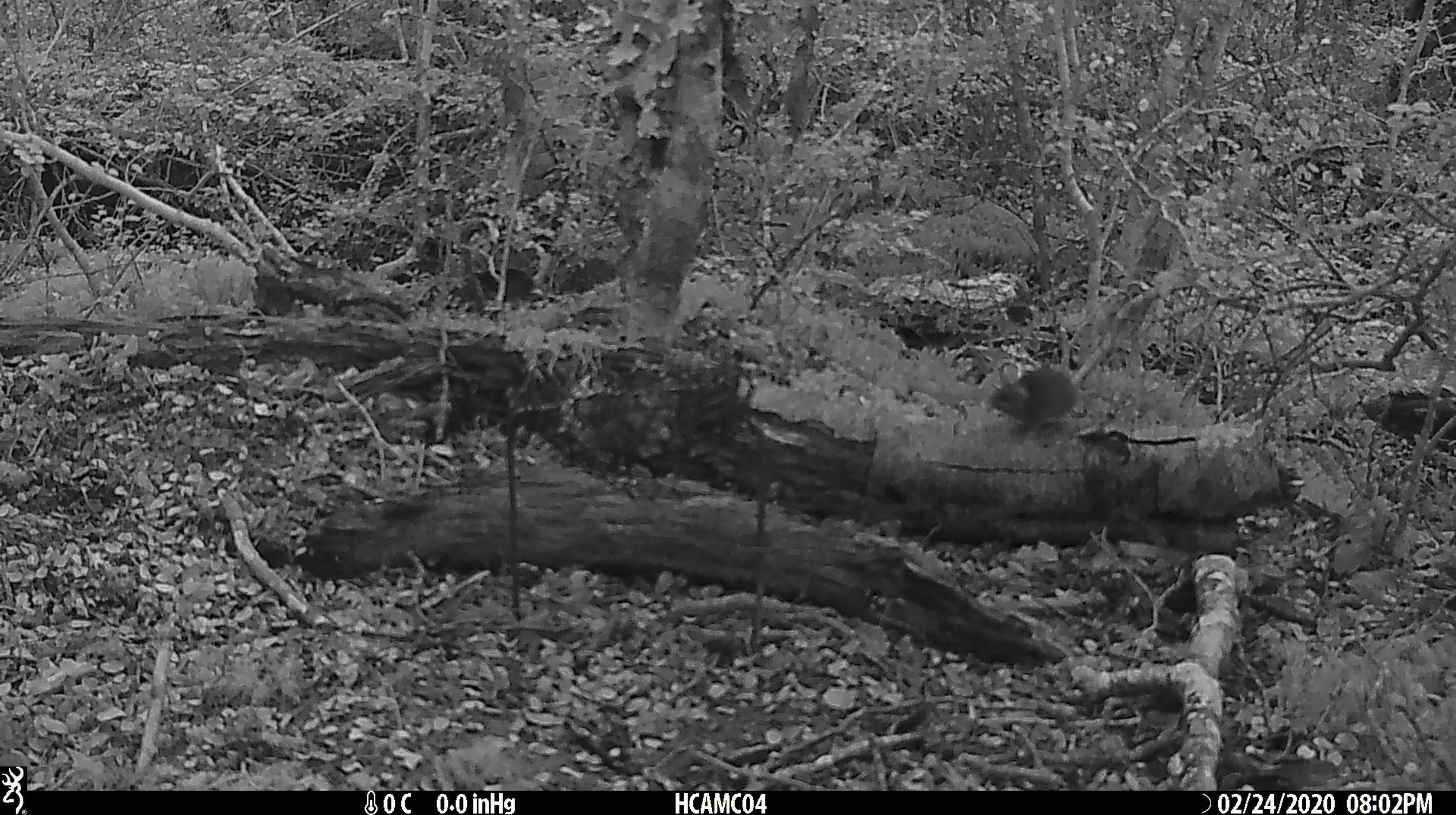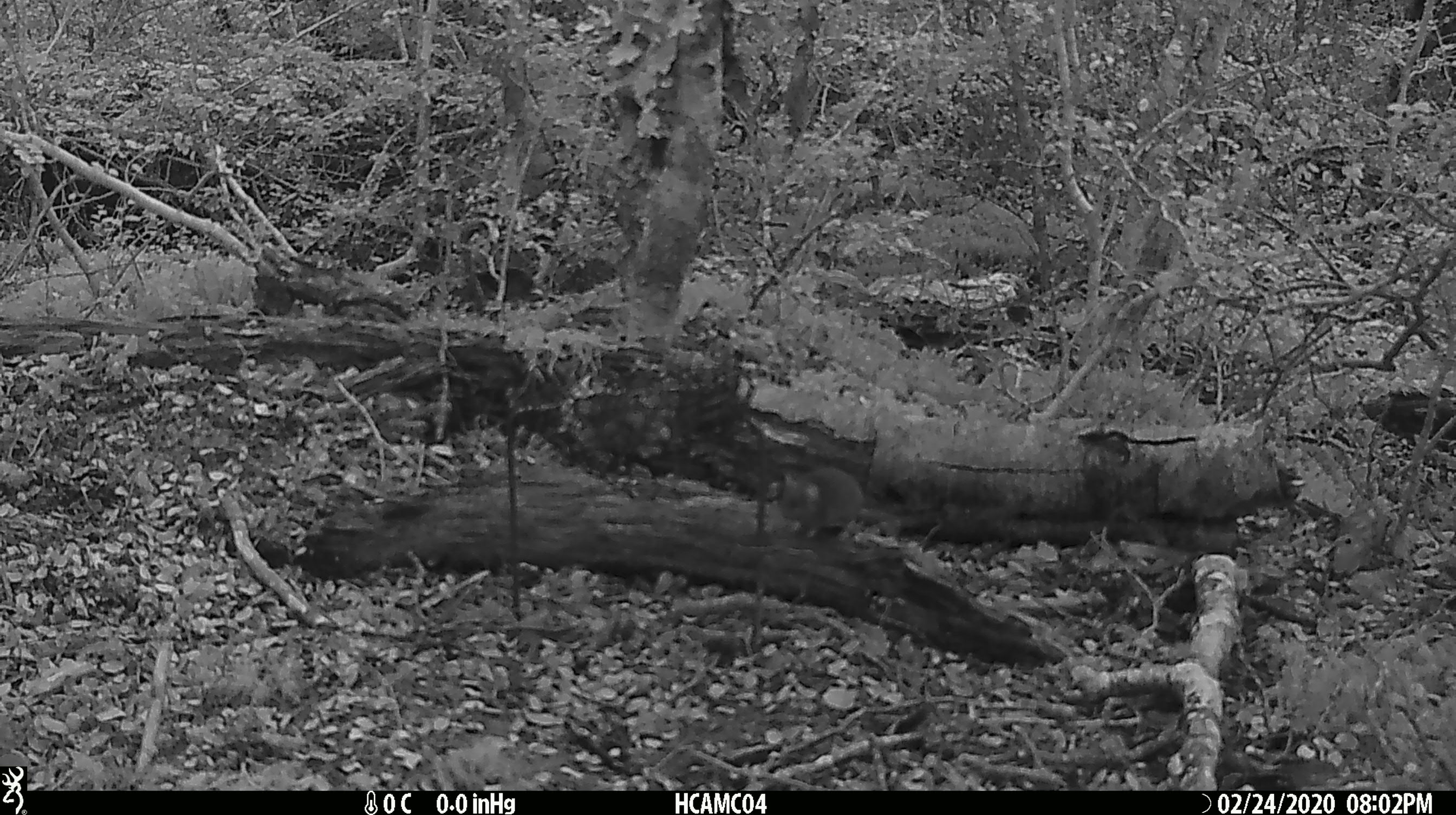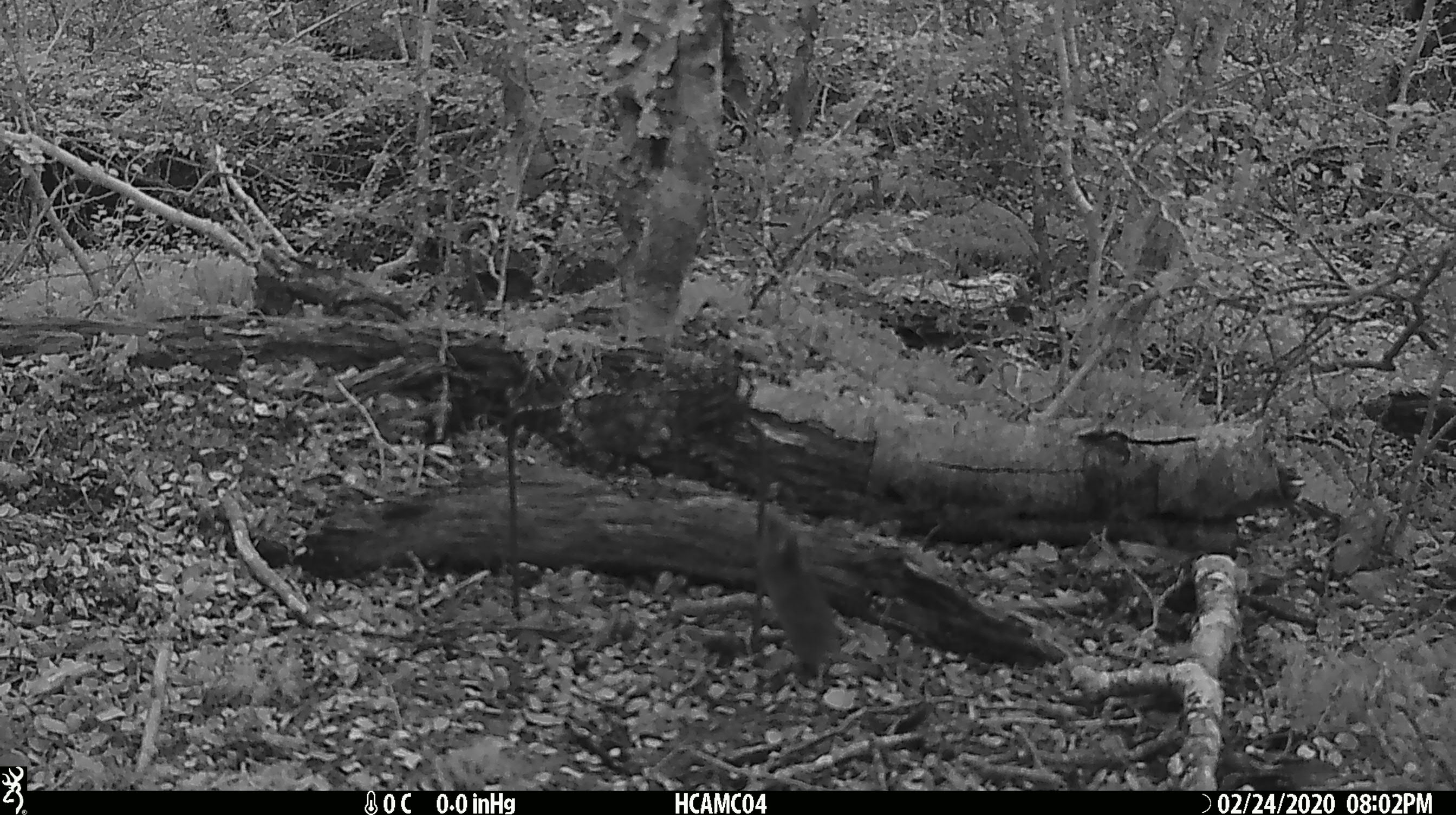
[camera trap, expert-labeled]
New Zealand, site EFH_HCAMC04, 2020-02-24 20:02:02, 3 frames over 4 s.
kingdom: Animalia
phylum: Chordata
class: Mammalia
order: Rodentia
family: Muridae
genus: Mus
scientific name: Mus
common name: mouse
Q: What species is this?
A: Mouse (Mus).